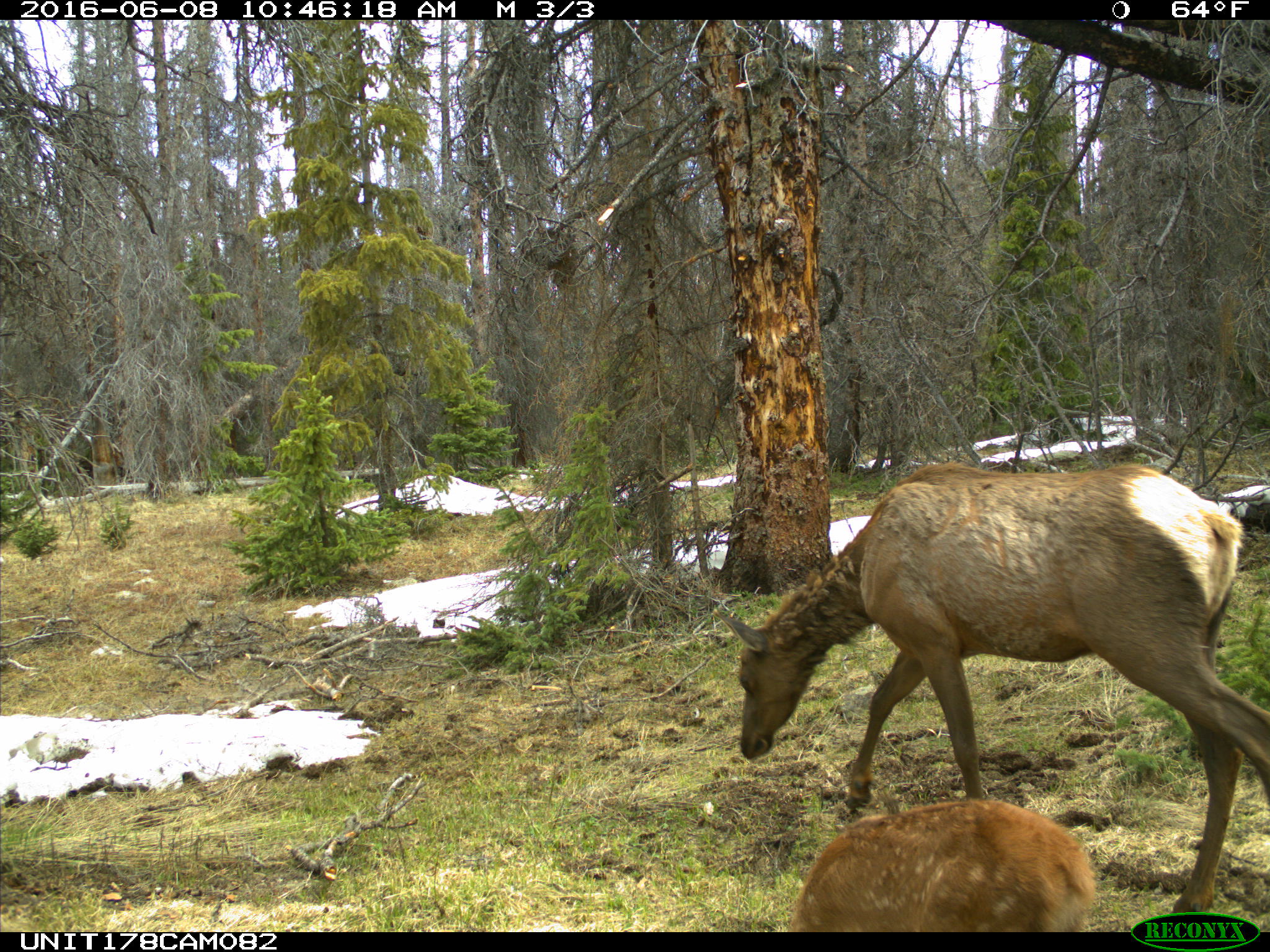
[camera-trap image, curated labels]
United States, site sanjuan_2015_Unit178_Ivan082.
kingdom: Animalia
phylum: Chordata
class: Mammalia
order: Artiodactyla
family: Cervidae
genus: Cervus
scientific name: Cervus elaphus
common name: red deer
Cervus elaphus (red deer).